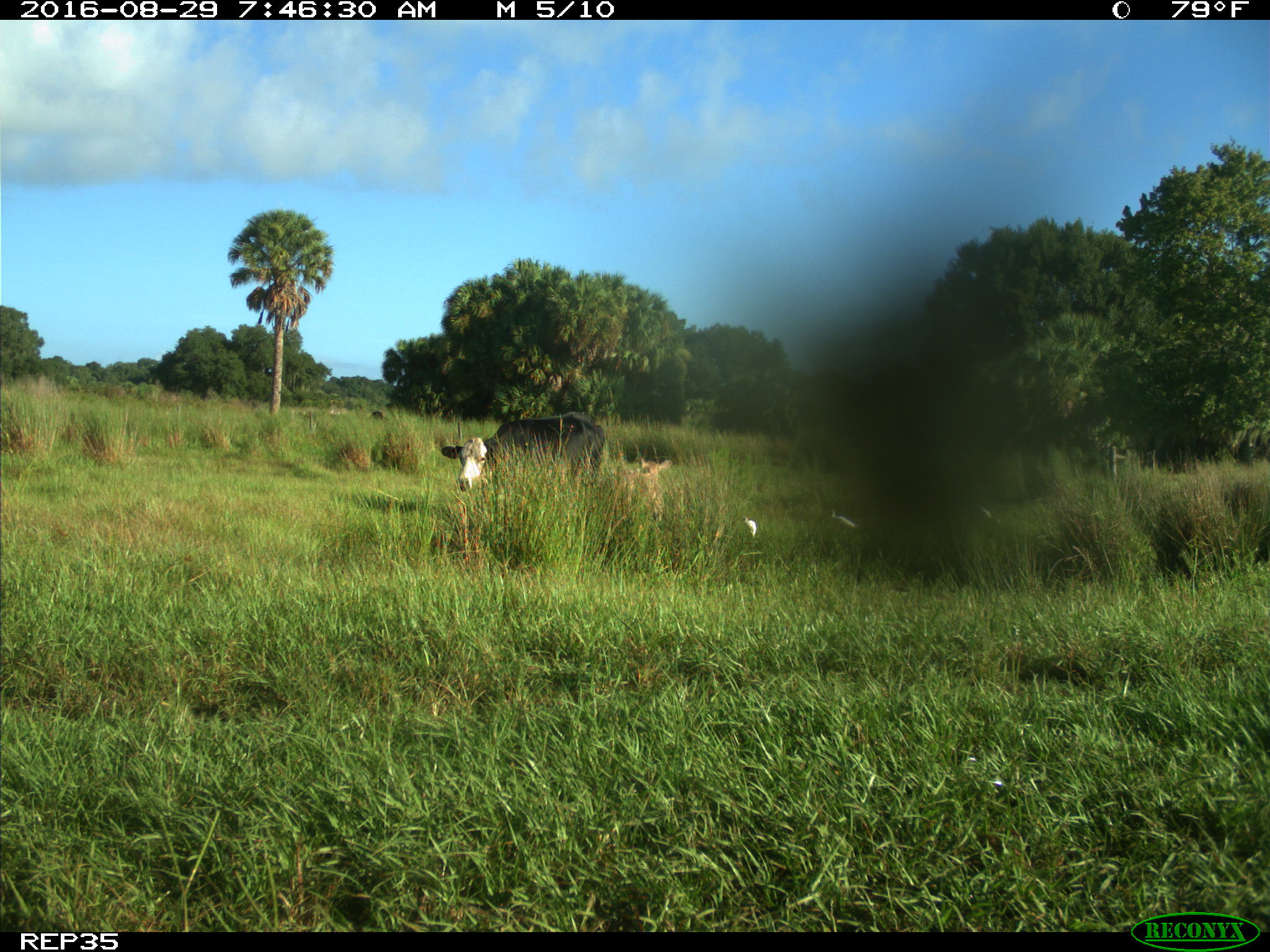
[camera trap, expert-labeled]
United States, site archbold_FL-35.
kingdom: Animalia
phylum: Chordata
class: Mammalia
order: Artiodactyla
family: Bovidae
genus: Bos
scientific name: Bos taurus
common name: domestic cow